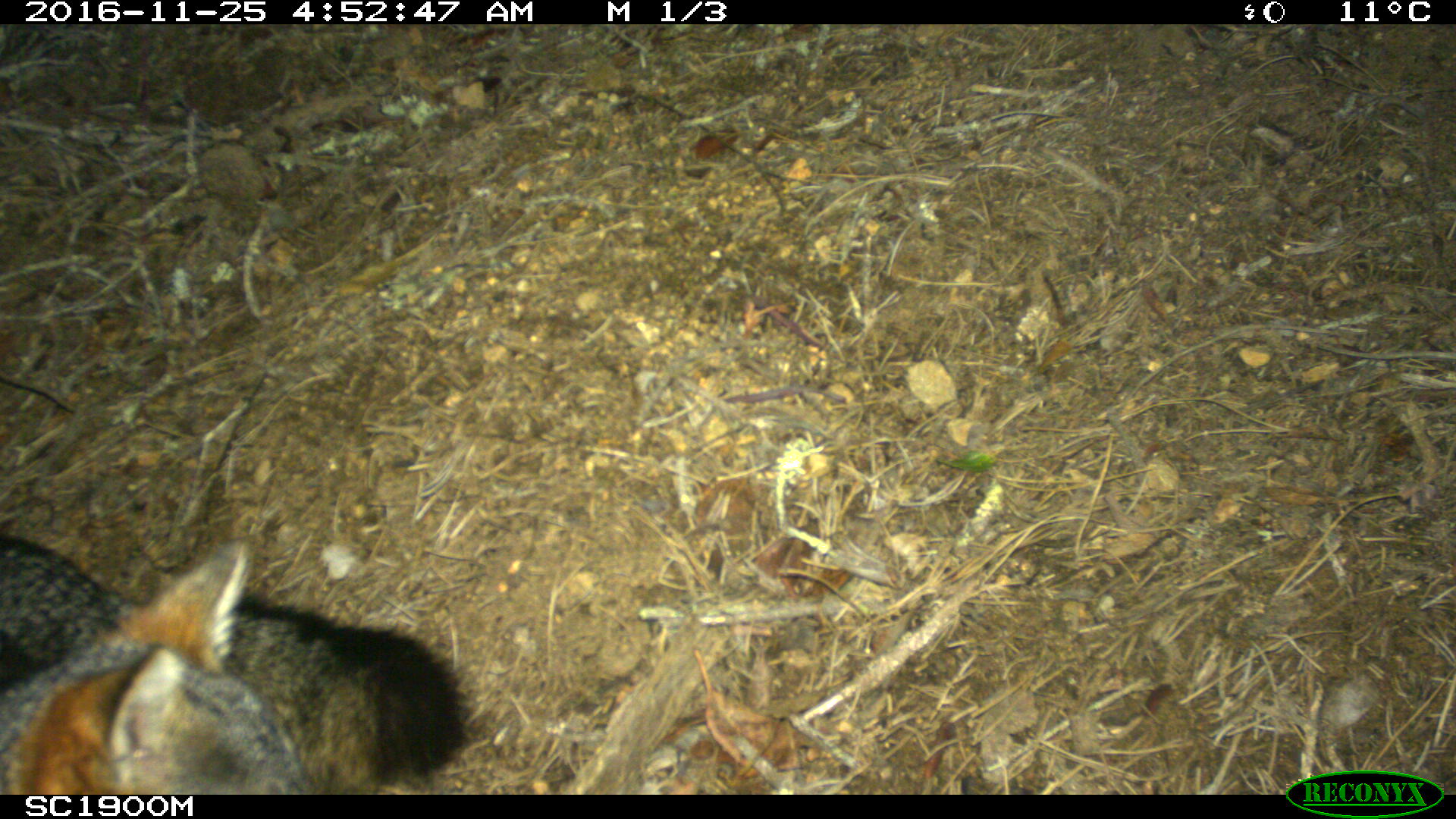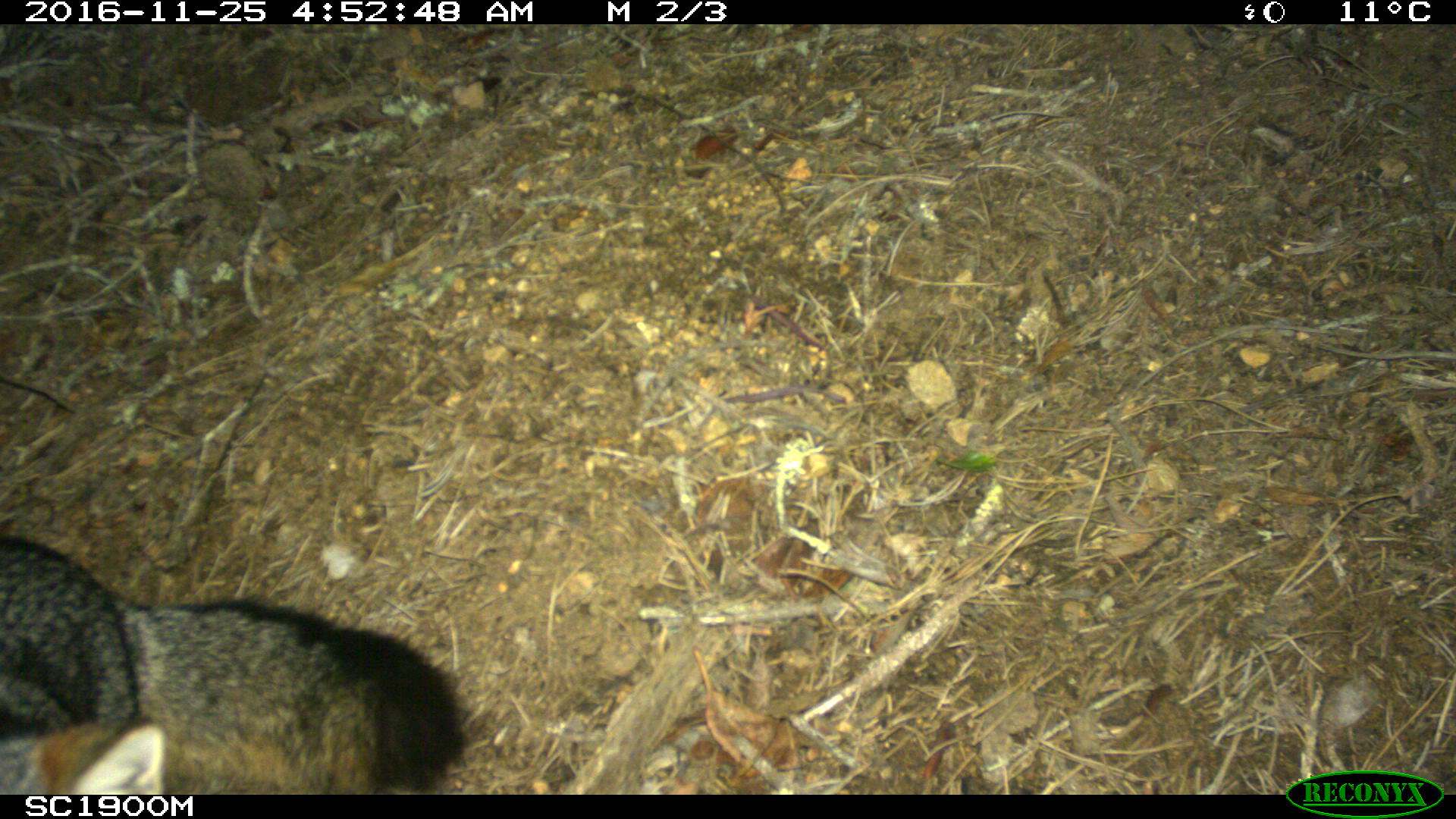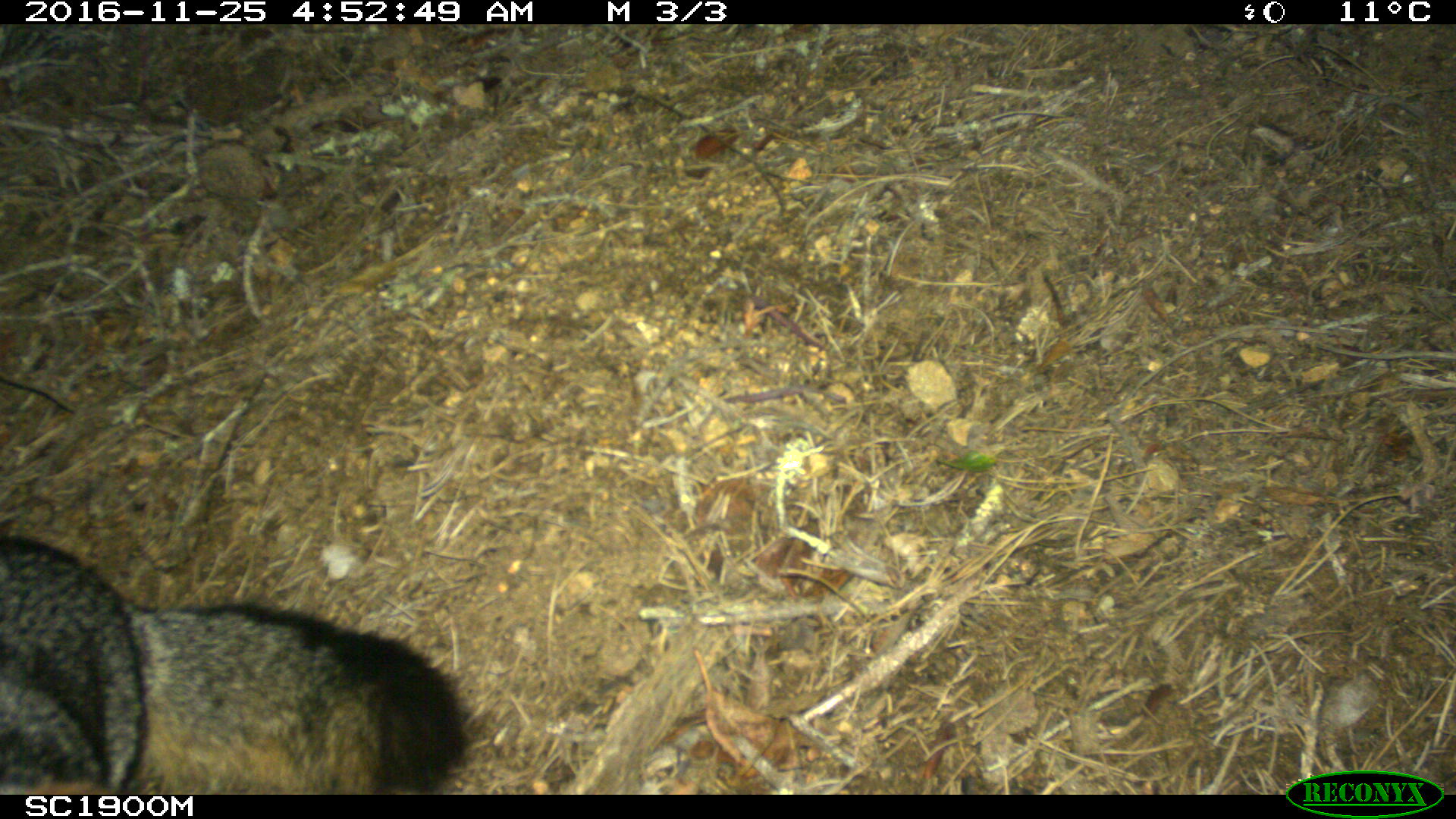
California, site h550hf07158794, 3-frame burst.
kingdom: Animalia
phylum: Chordata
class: Mammalia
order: Carnivora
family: Canidae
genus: Urocyon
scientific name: Urocyon littoralis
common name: island fox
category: fox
Fox (island fox) (Urocyon littoralis).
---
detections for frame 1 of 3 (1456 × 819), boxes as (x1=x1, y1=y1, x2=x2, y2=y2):
fox: (x1=0, y1=533, x2=466, y2=795)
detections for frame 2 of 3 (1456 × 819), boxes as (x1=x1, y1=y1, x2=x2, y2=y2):
fox: (x1=0, y1=526, x2=472, y2=794); (x1=0, y1=709, x2=170, y2=799)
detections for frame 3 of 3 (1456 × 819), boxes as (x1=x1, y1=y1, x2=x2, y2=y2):
fox: (x1=0, y1=533, x2=466, y2=795)